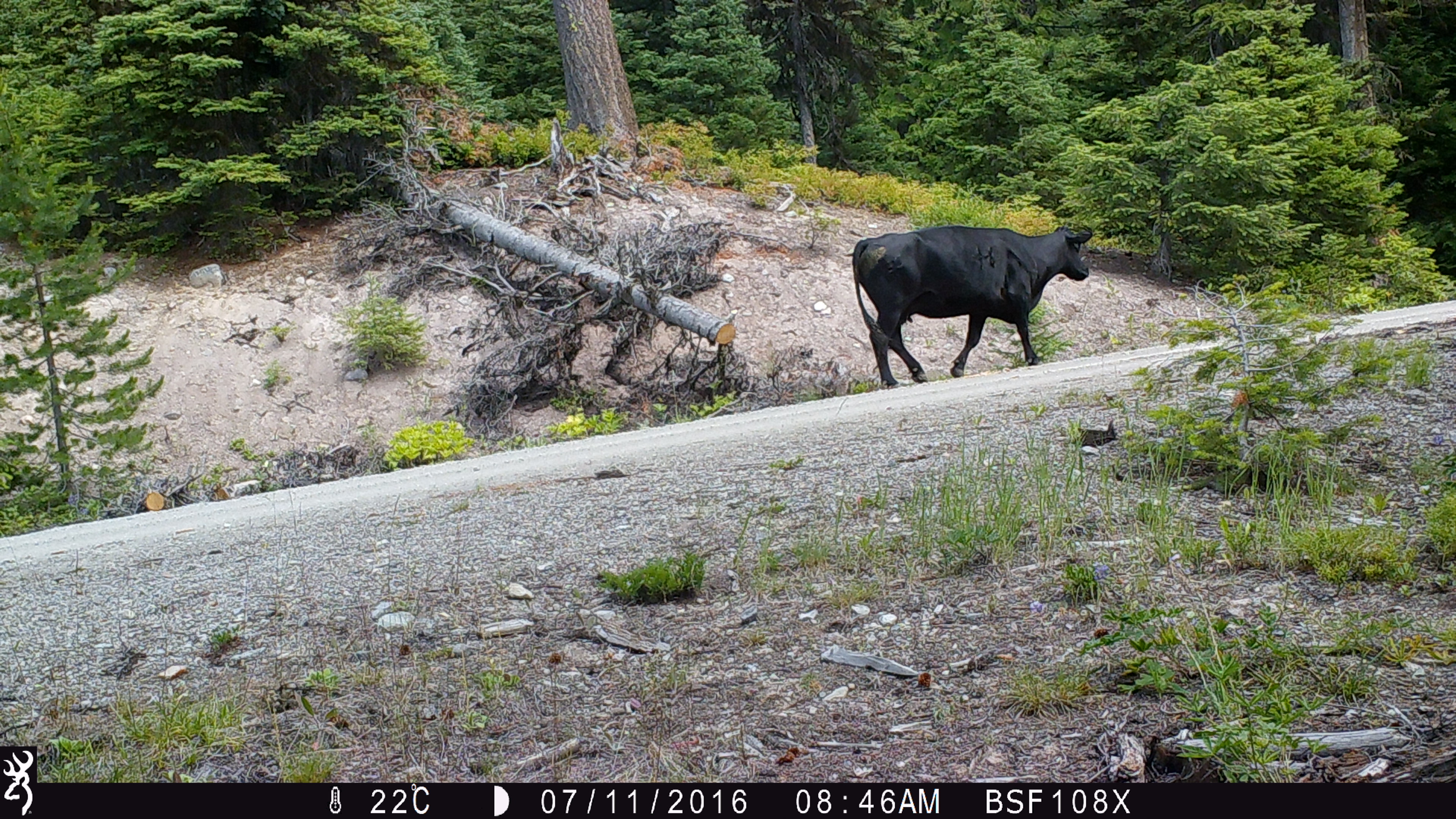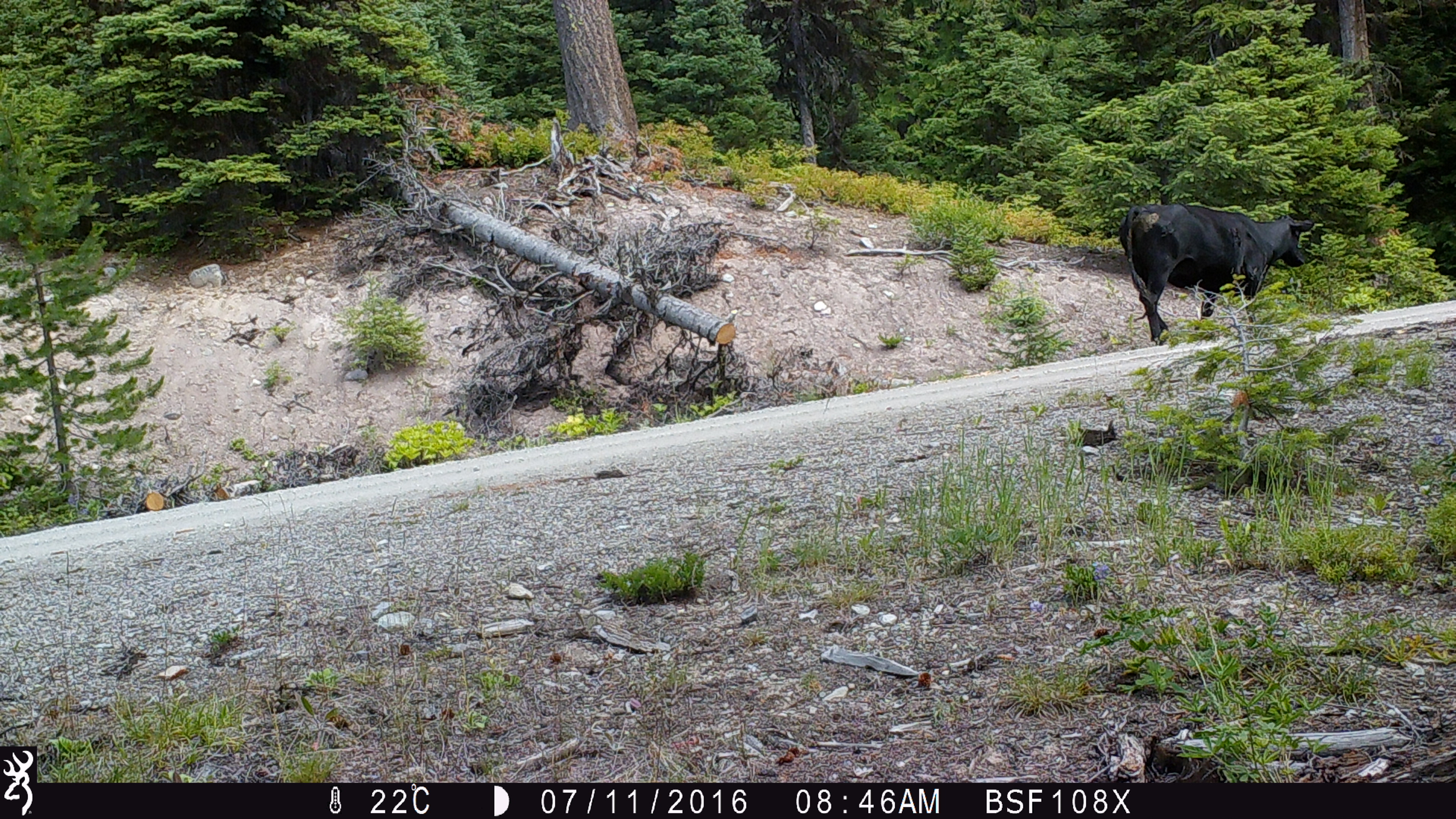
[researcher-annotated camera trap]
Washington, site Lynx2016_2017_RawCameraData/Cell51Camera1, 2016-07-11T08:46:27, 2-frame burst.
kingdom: Animalia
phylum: Chordata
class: Mammalia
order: Artiodactyla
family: Bovidae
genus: Bos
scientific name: Bos taurus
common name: domestic cattle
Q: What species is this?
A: Domestic cattle (Bos taurus).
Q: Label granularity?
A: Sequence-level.